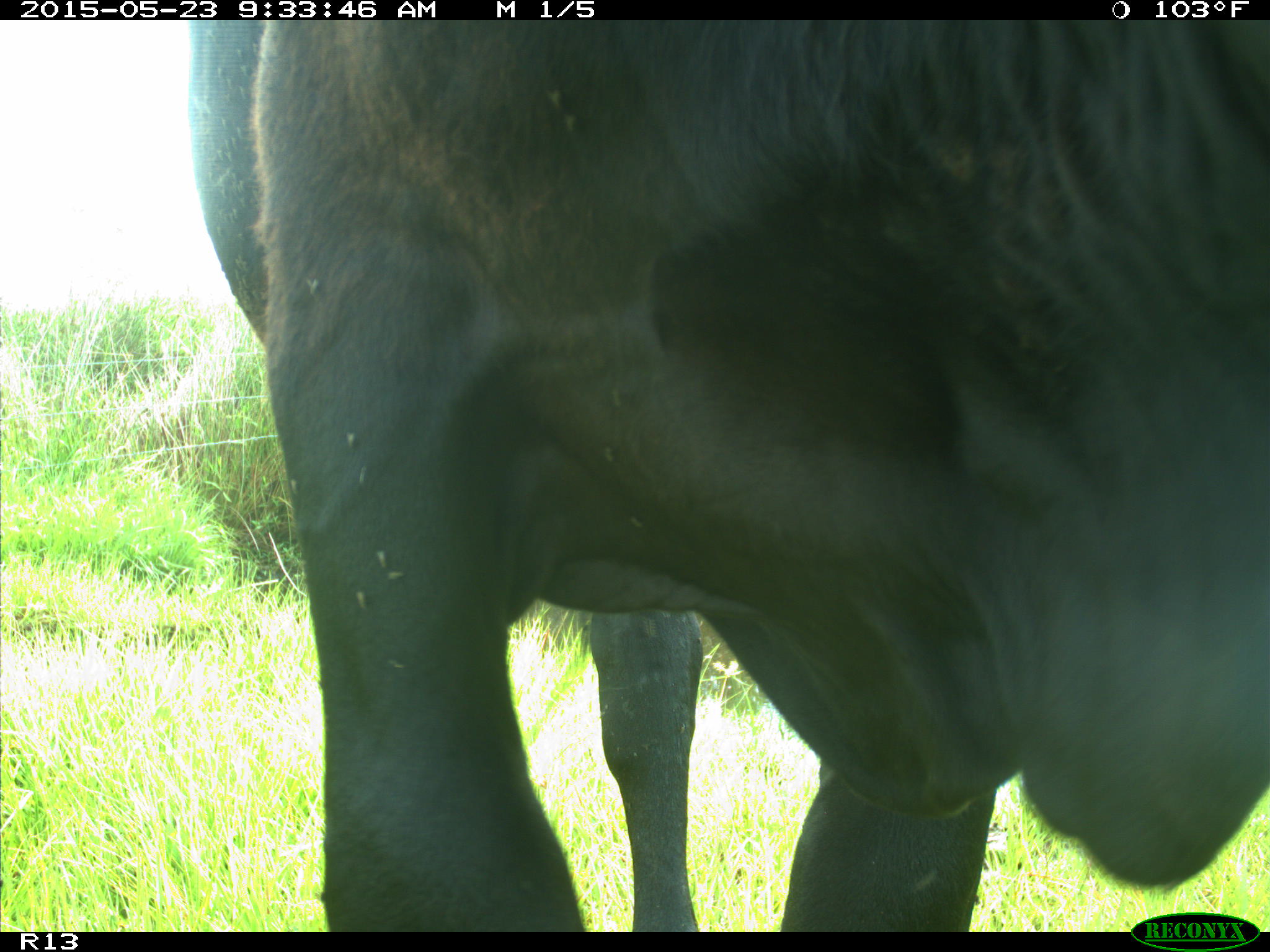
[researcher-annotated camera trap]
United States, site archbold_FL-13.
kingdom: Animalia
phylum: Chordata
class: Mammalia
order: Artiodactyla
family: Bovidae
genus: Bos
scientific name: Bos taurus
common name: domestic cow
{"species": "Bos taurus (domestic cow)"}